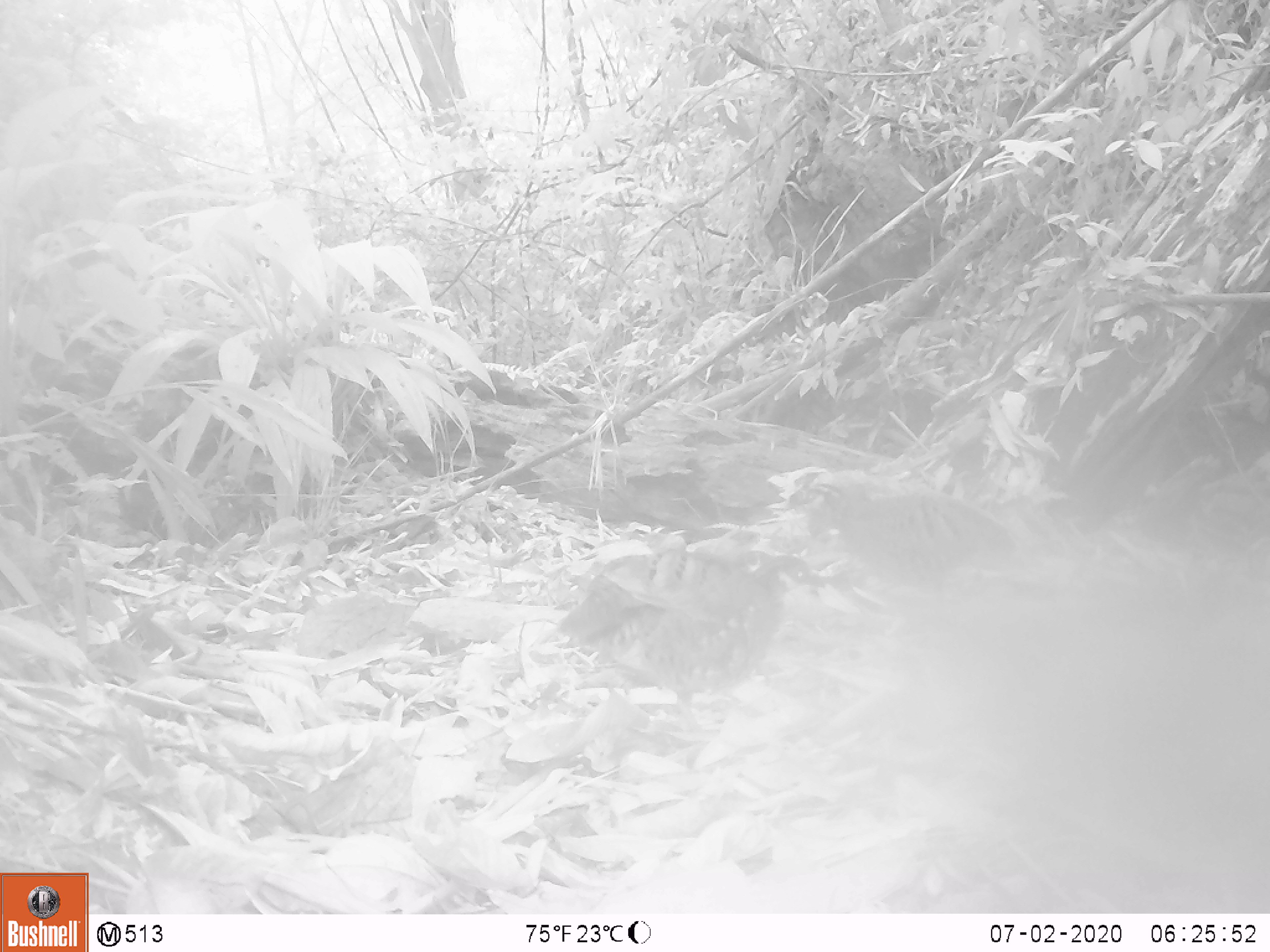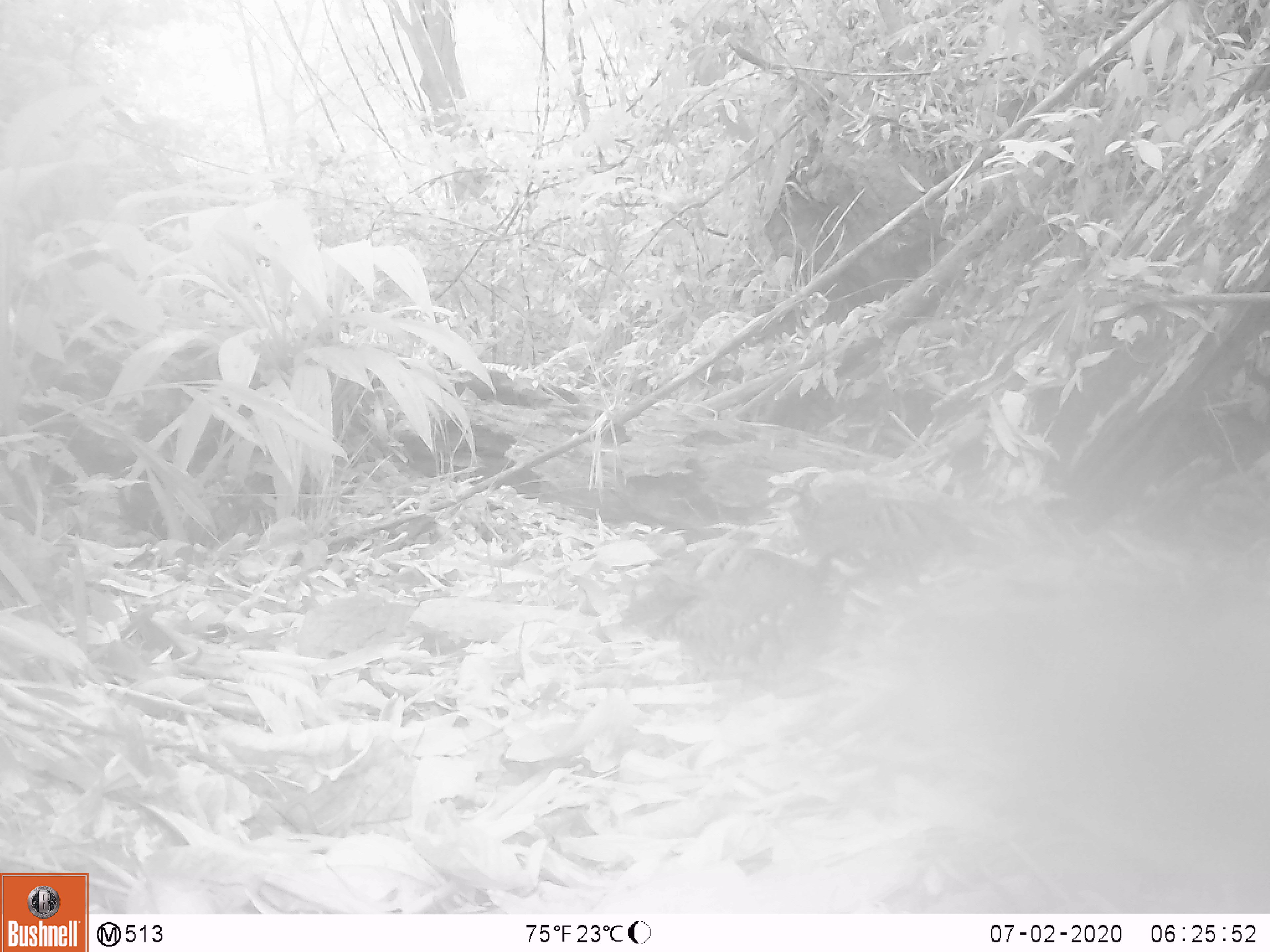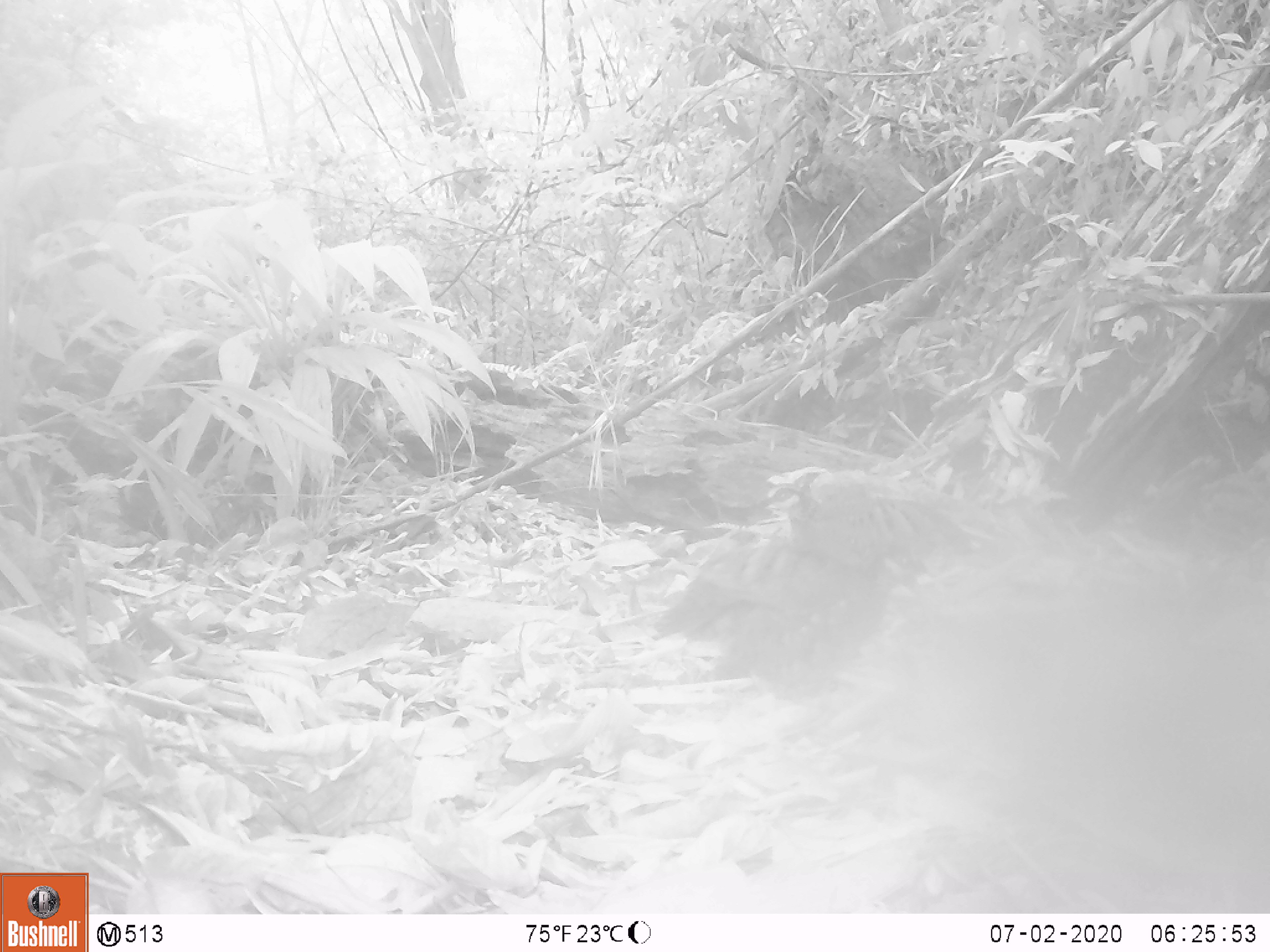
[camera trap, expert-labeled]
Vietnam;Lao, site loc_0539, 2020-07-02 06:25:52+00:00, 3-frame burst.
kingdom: Animalia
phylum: Chordata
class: Aves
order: Galliformes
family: Phasianidae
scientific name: Phasianidae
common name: partridge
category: unidentified partridge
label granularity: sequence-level